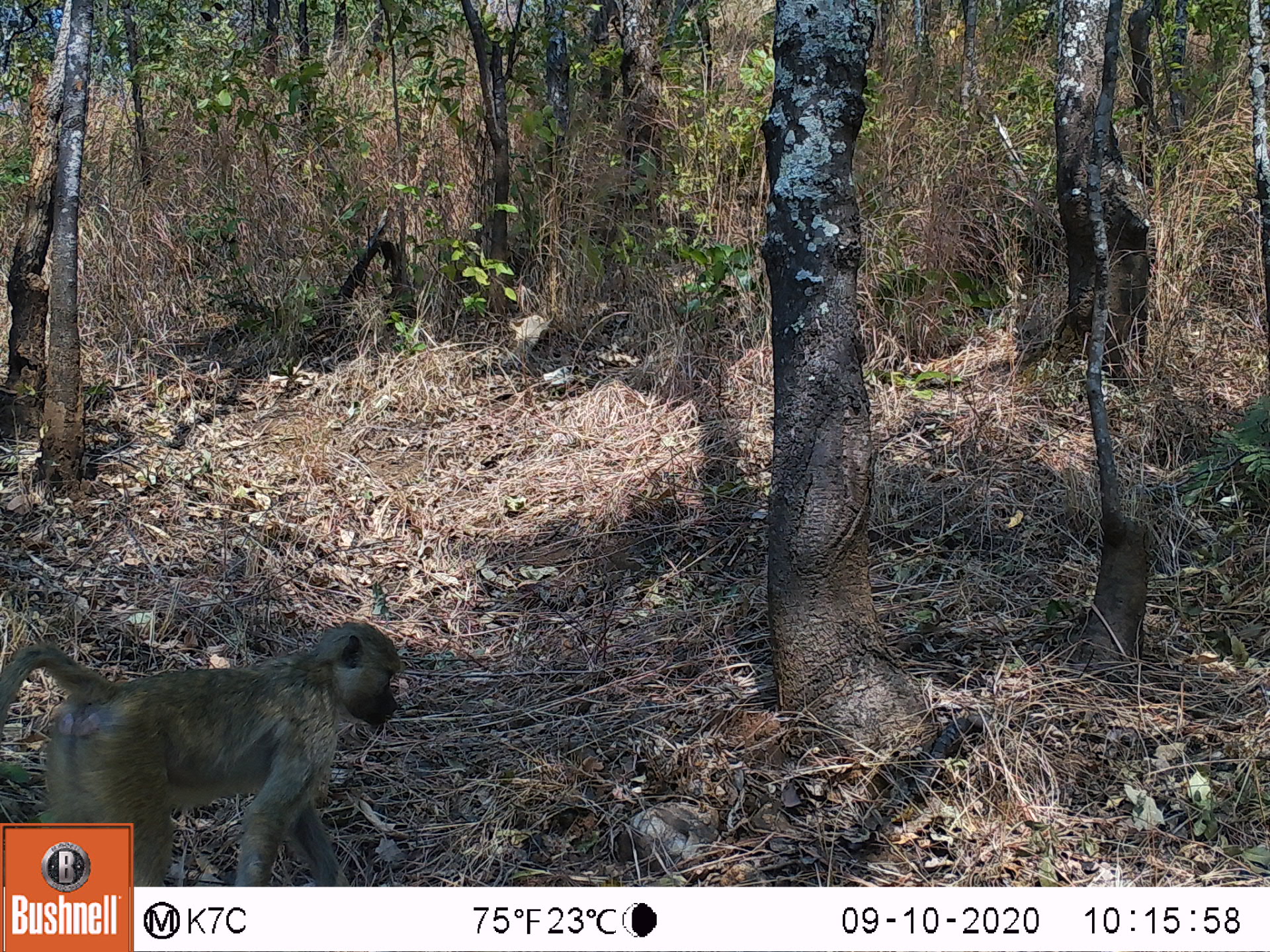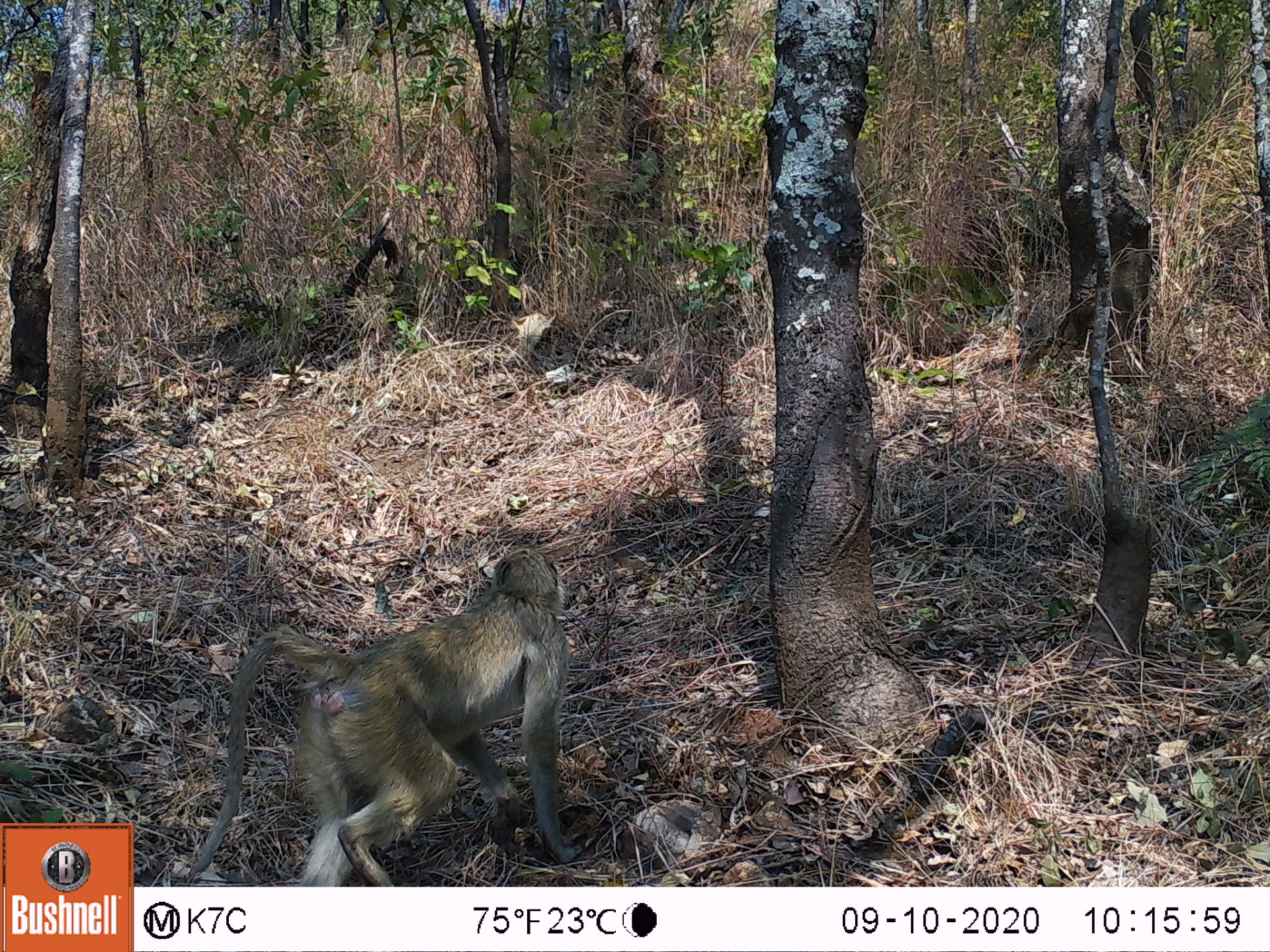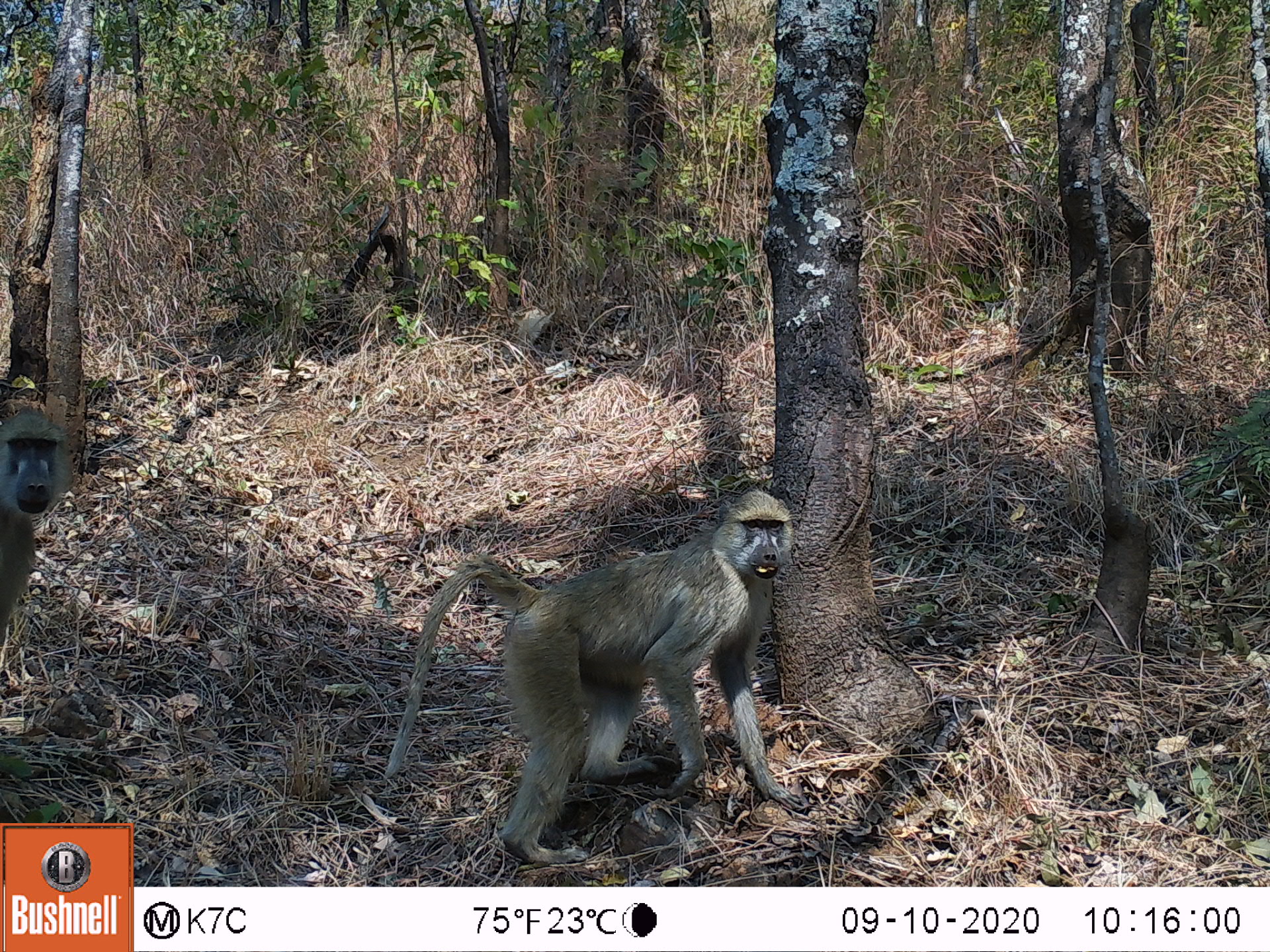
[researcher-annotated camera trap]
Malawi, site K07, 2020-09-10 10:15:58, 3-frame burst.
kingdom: Animalia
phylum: Chordata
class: Mammalia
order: Primates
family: Cercopithecidae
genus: Papio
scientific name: Papio cynocephalus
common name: yellow baboon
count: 1